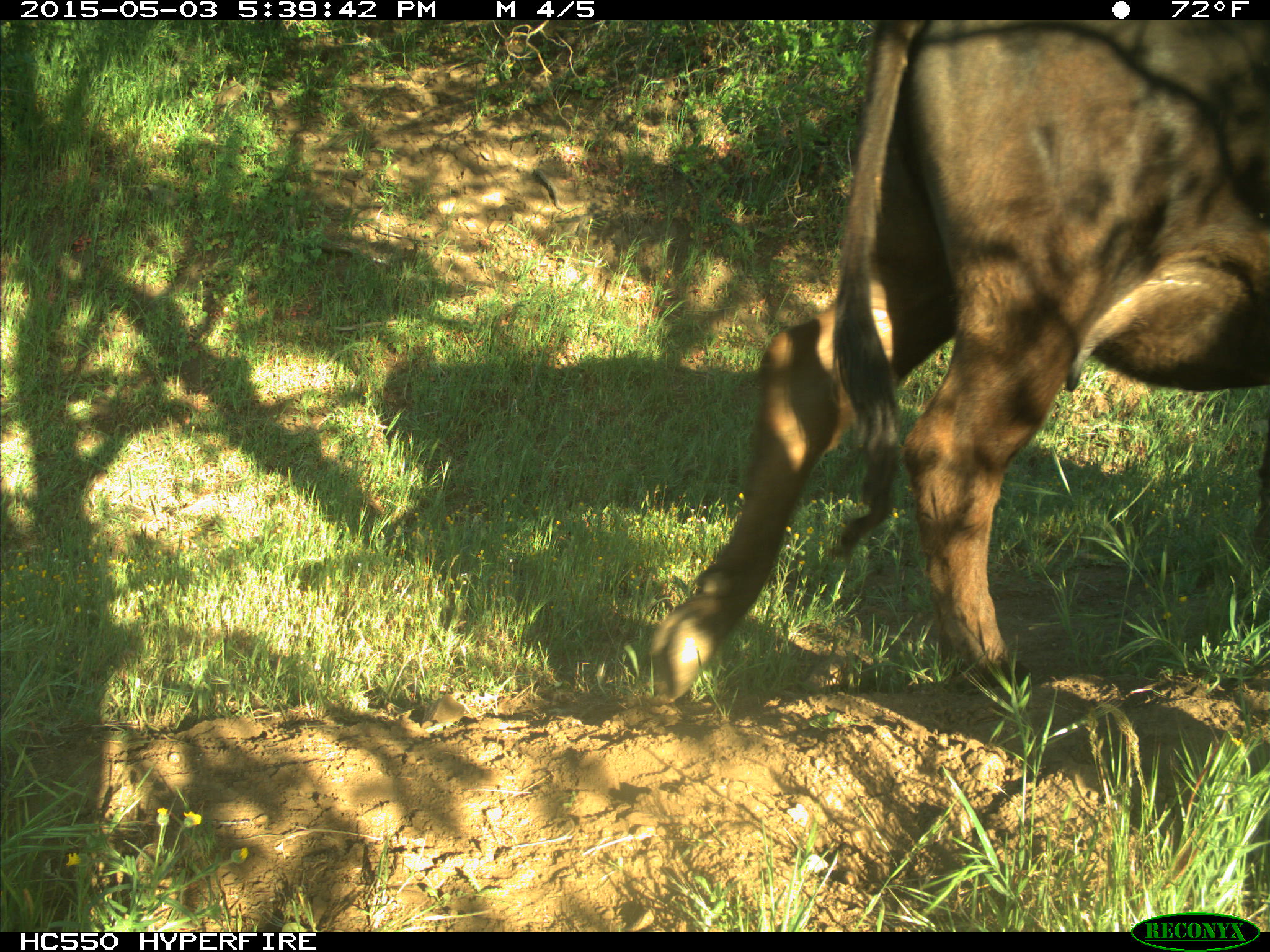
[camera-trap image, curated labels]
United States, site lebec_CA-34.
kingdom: Animalia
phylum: Chordata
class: Mammalia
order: Artiodactyla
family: Bovidae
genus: Bos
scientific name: Bos taurus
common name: domestic cow